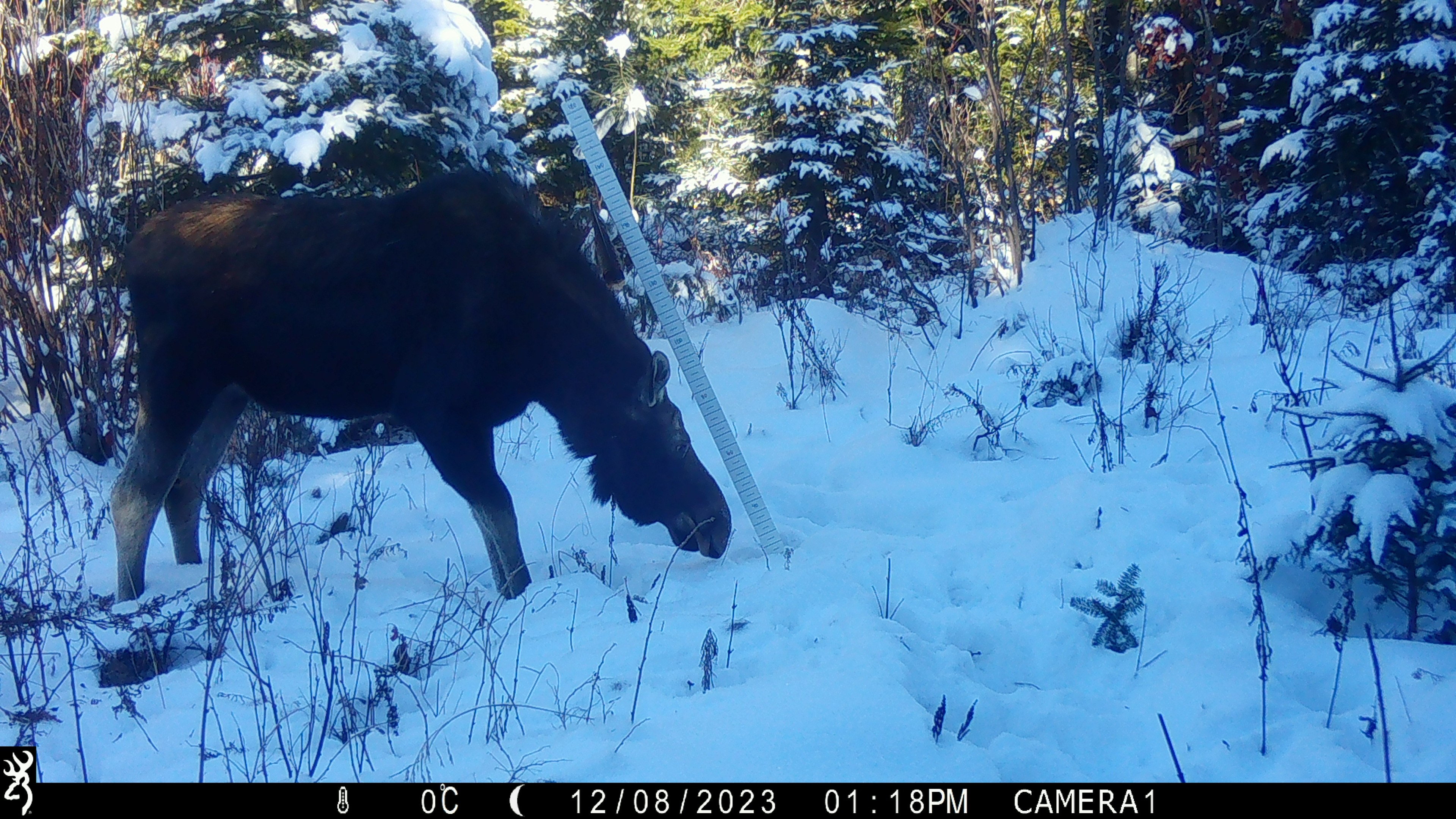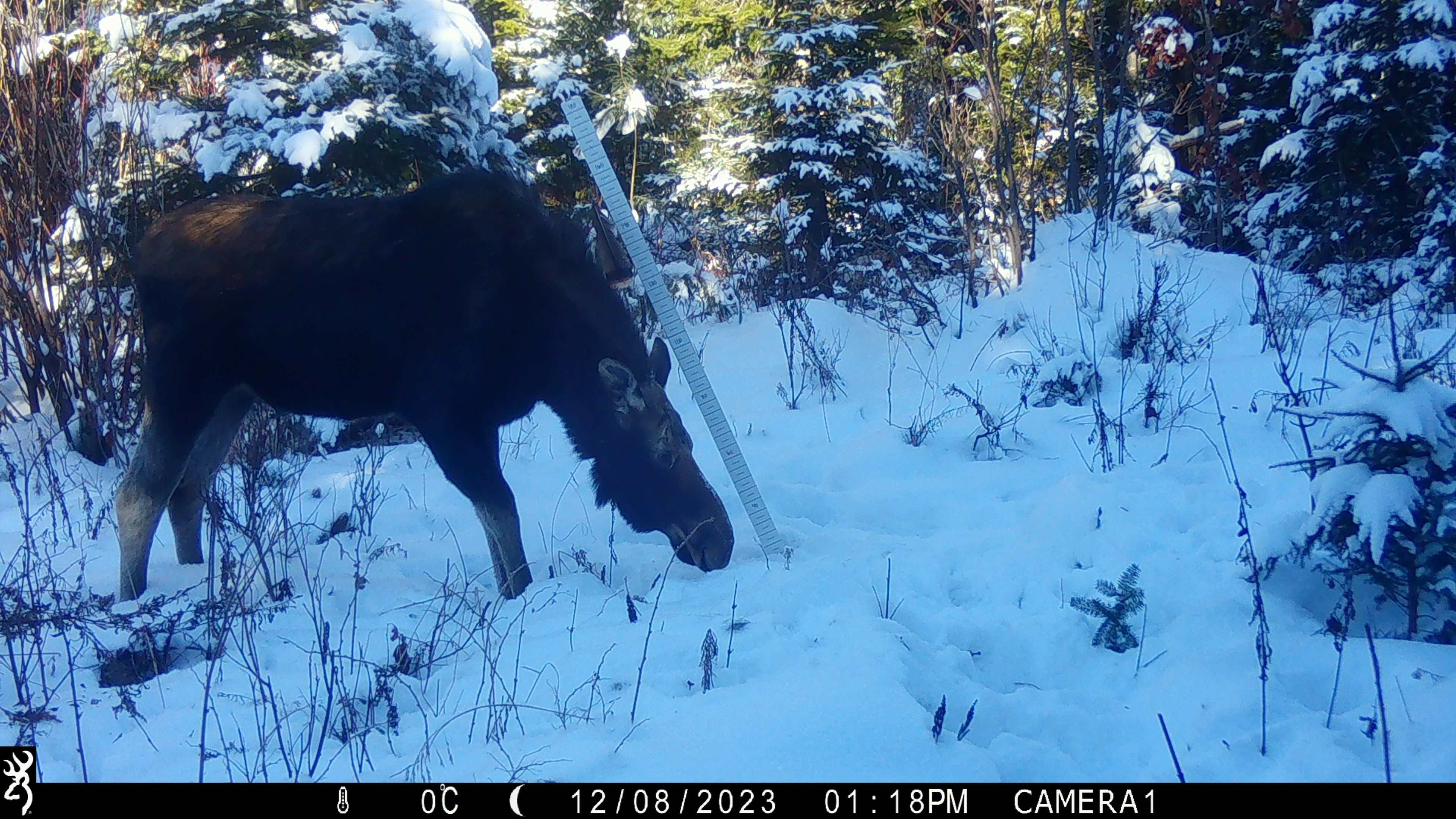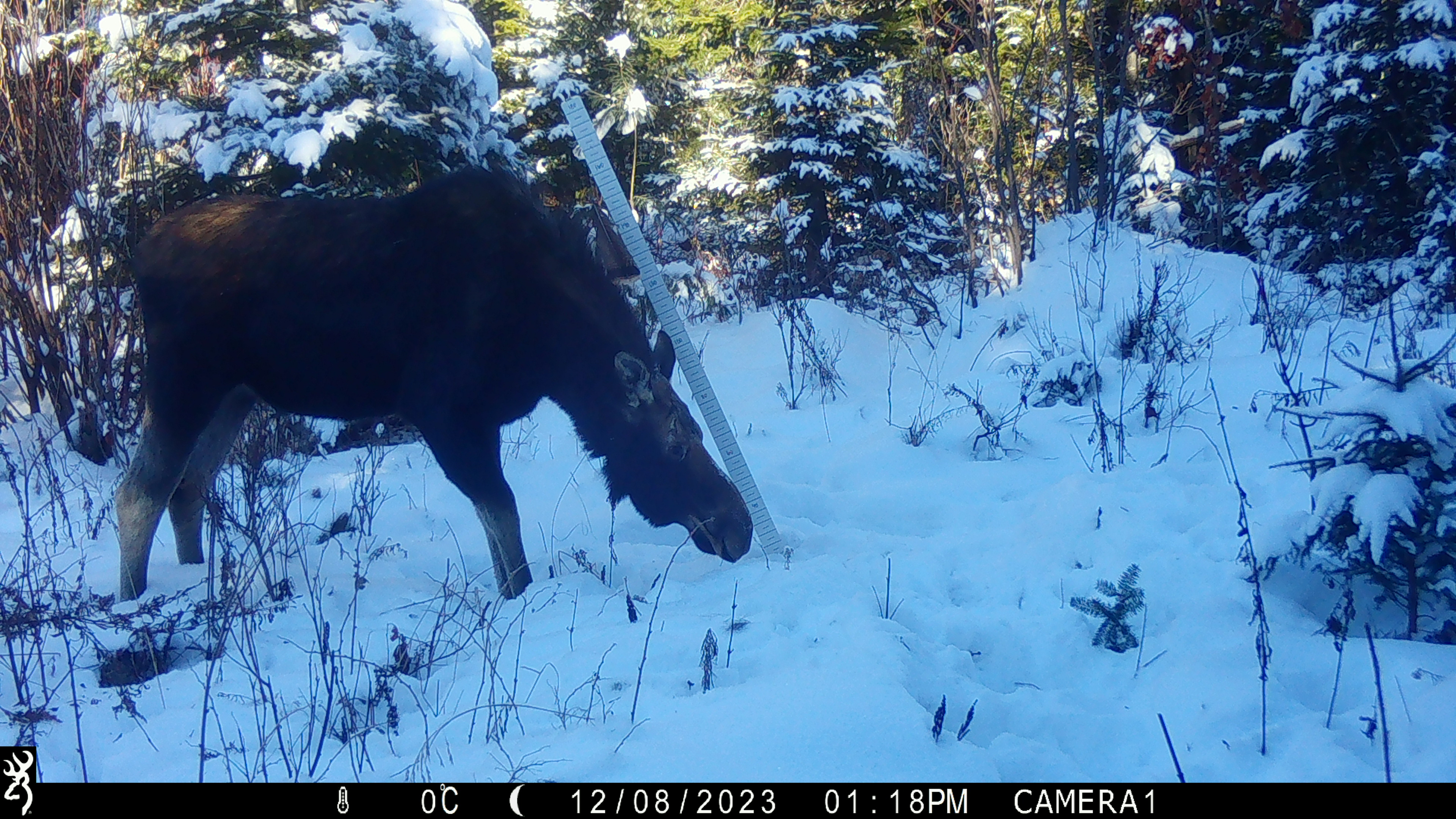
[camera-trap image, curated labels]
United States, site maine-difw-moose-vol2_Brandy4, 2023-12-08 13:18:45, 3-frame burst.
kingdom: Animalia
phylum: Chordata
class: Mammalia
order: Artiodactyla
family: Cervidae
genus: Alces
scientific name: Alces alces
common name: moose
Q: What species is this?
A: Moose (Alces alces).